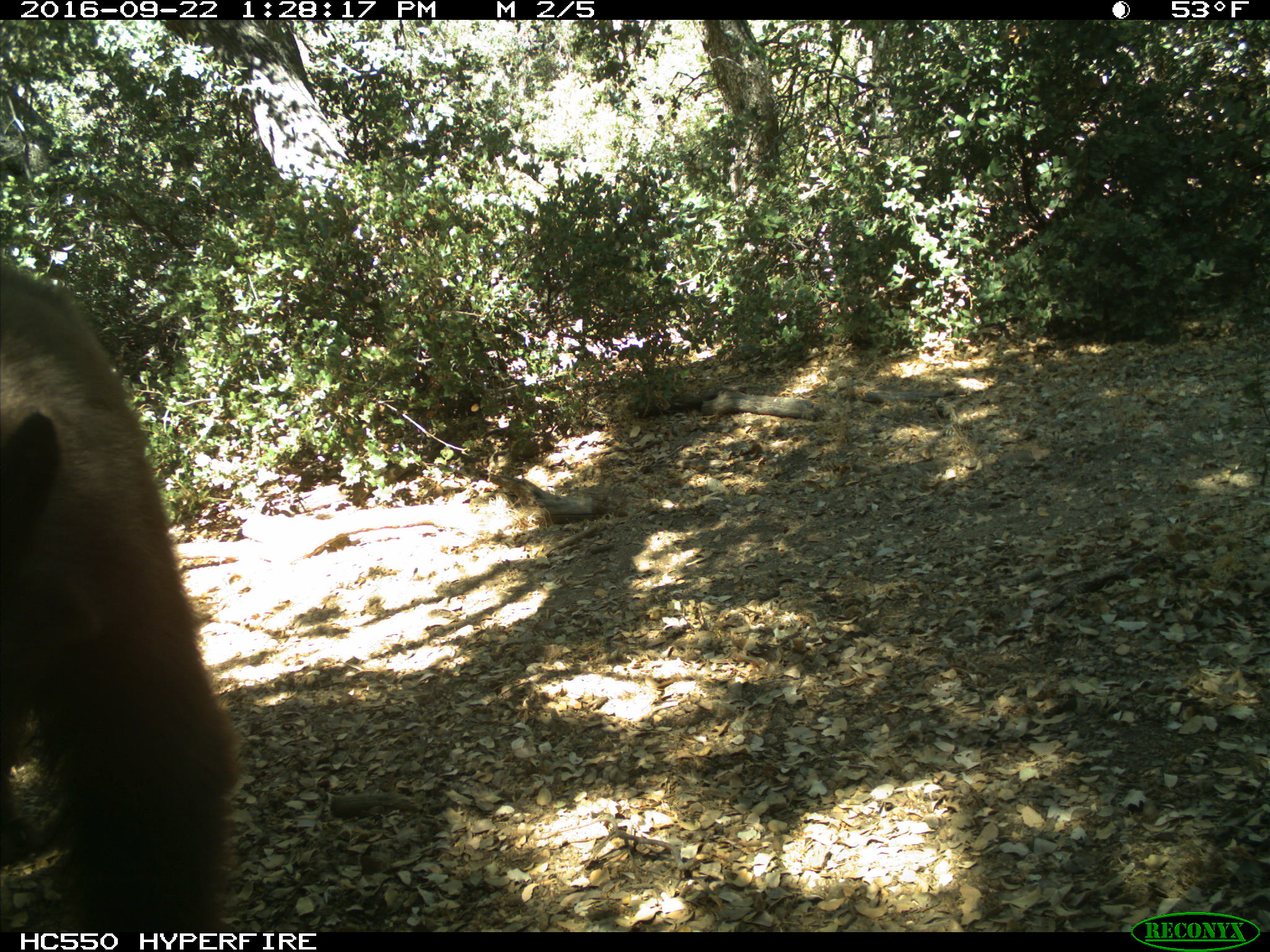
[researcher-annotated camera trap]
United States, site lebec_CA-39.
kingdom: Animalia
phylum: Chordata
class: Mammalia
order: Carnivora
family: Ursidae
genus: Ursus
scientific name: Ursus americanus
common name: american black bear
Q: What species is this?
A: Ursus americanus (american black bear).